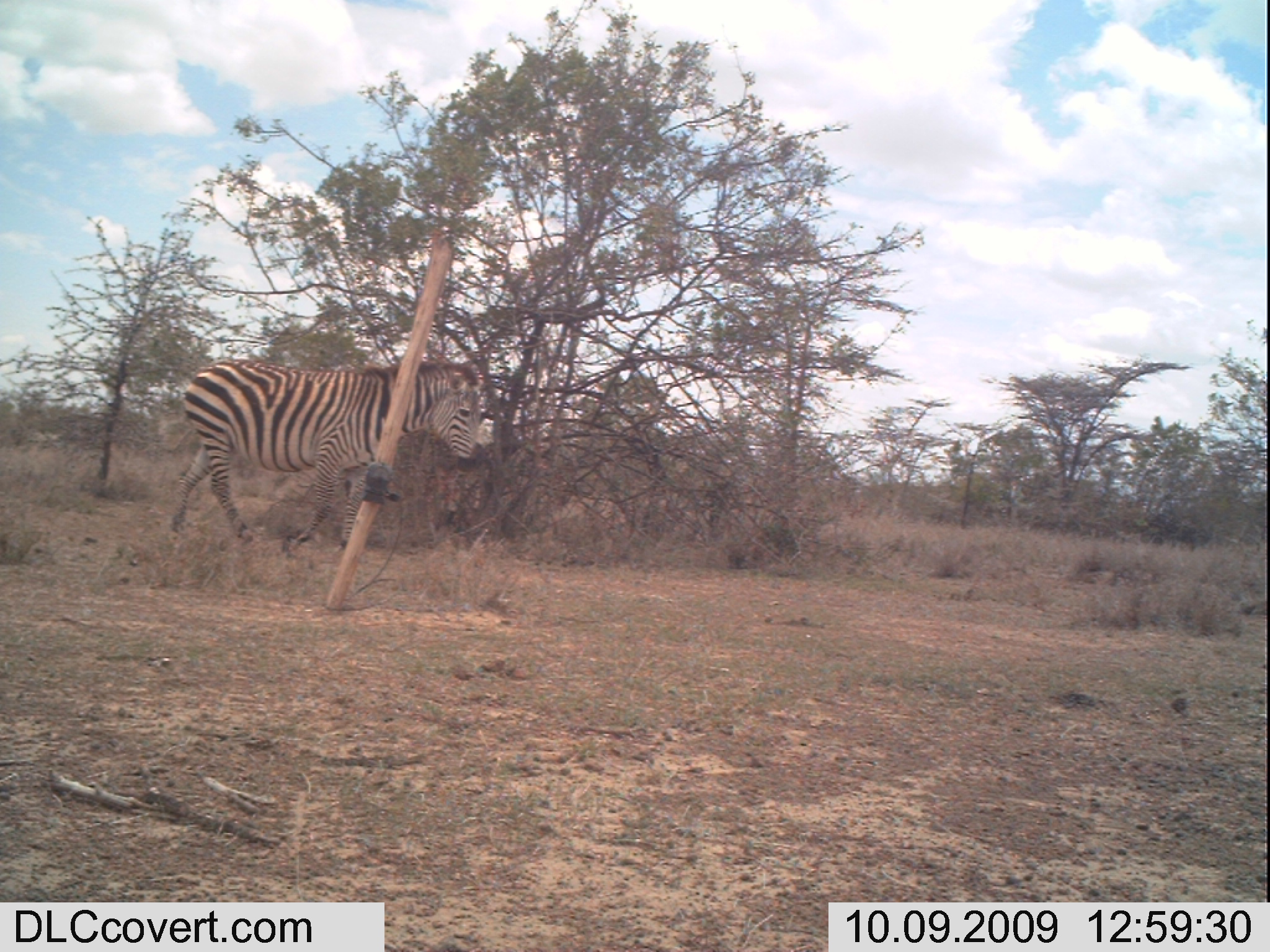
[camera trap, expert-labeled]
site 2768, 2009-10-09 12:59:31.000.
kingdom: Animalia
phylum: Chordata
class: Mammalia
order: Perissodactyla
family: Equidae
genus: Equus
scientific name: Equus quagga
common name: plains zebra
Equus quagga (plains zebra), count 1.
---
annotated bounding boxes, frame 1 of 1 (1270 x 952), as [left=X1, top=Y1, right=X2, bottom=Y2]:
equus quagga: [left=160, top=337, right=503, bottom=565]